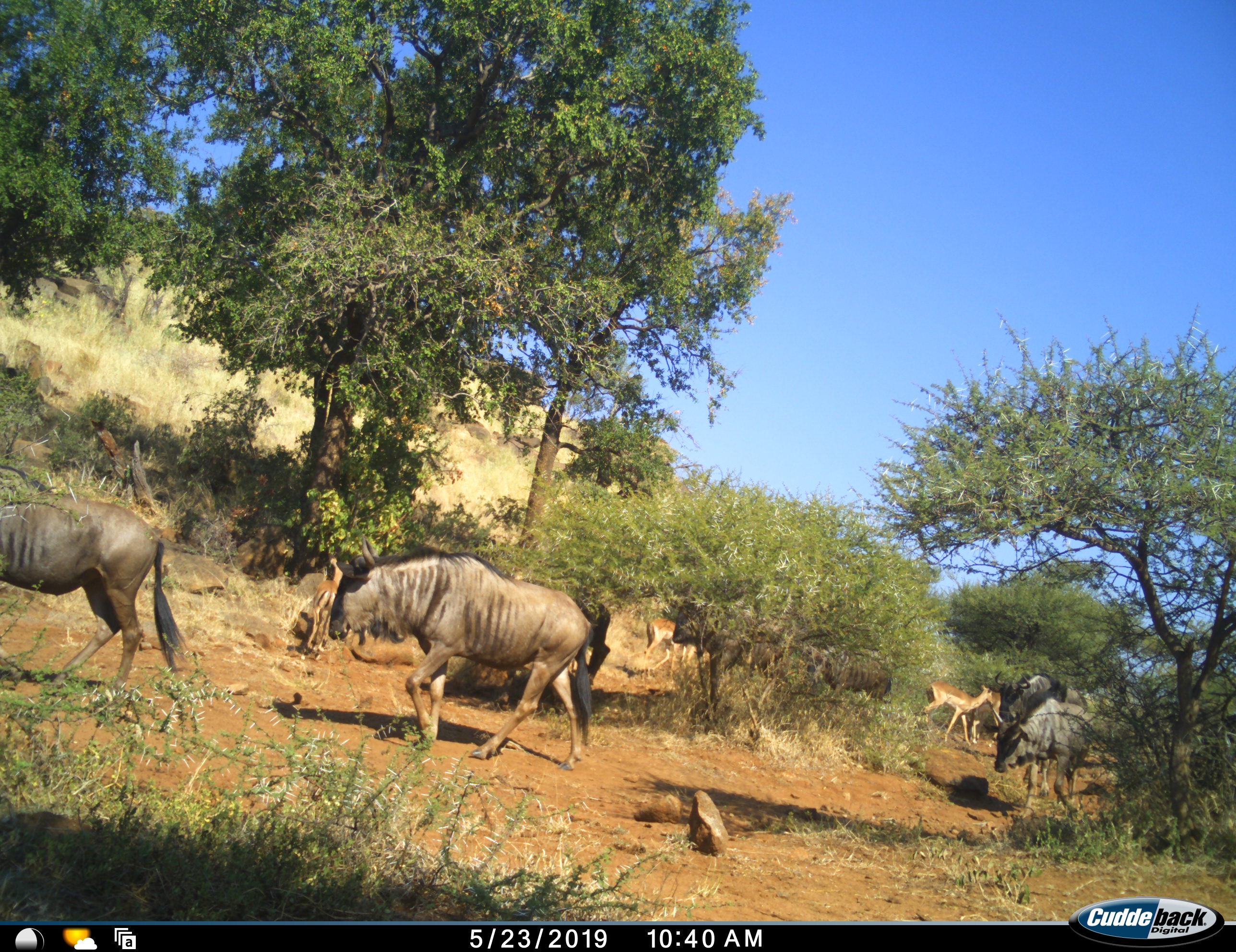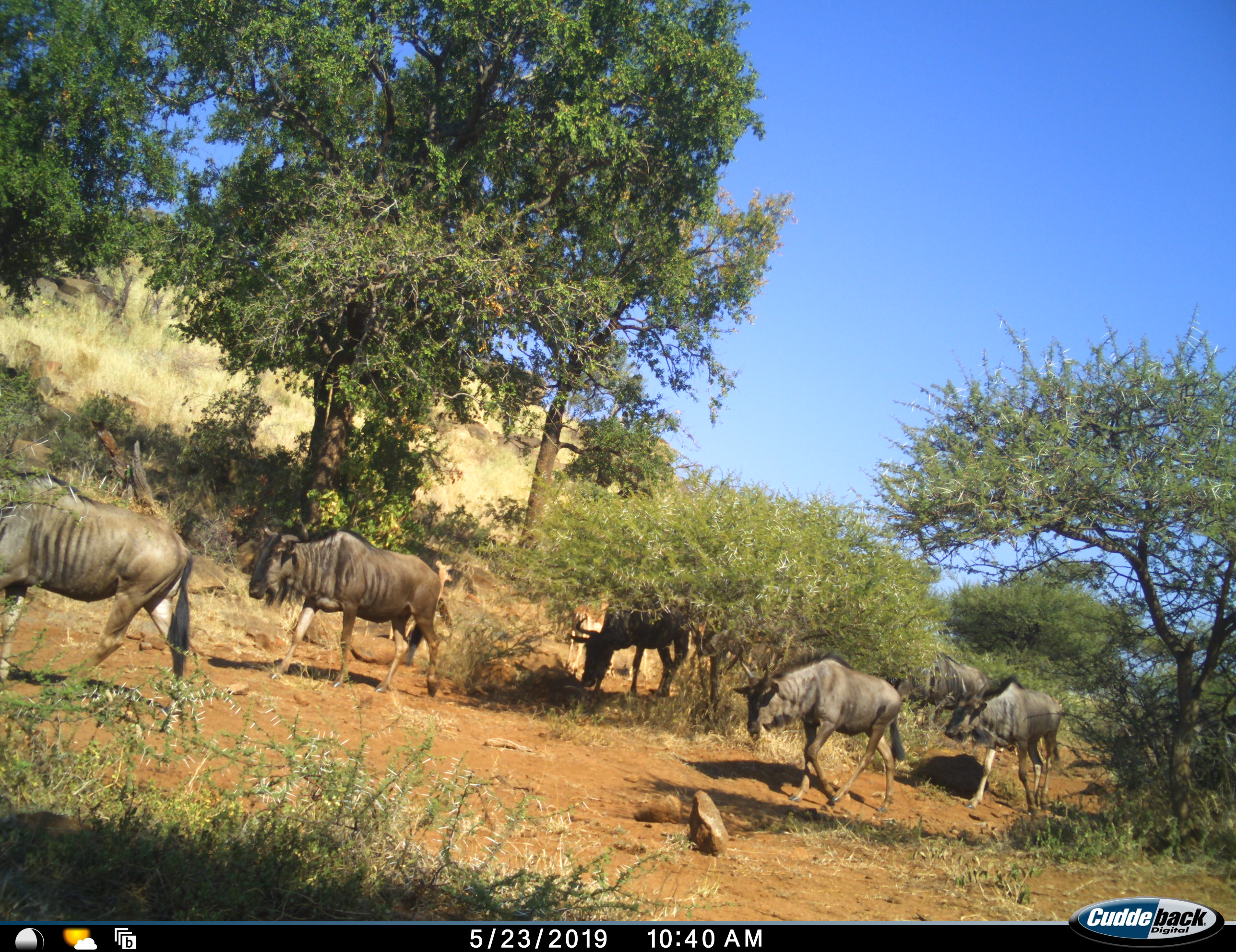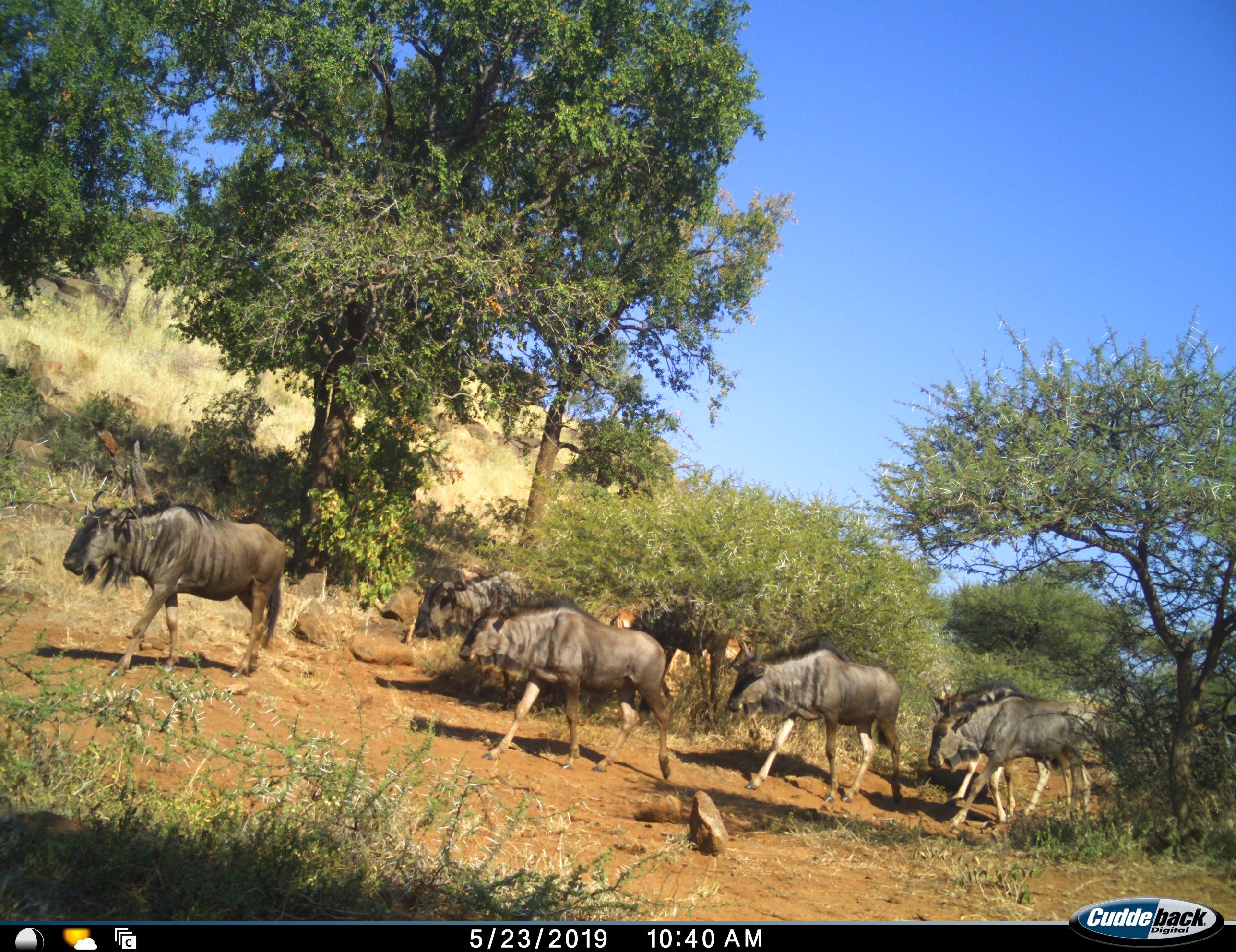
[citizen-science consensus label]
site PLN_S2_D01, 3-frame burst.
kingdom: Animalia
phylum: Chordata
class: Mammalia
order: Artiodactyla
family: Bovidae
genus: Aepyceros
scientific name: Aepyceros melampus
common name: impala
Impala (Aepyceros melampus), count 4. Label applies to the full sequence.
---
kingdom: Animalia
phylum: Chordata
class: Mammalia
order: Artiodactyla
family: Bovidae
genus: Connochaetes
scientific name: Connochaetes taurinus taurinus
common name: blue wildebeest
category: wildebeestblue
Wildebeestblue (blue wildebeest) (Connochaetes taurinus taurinus), count 7. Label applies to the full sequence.